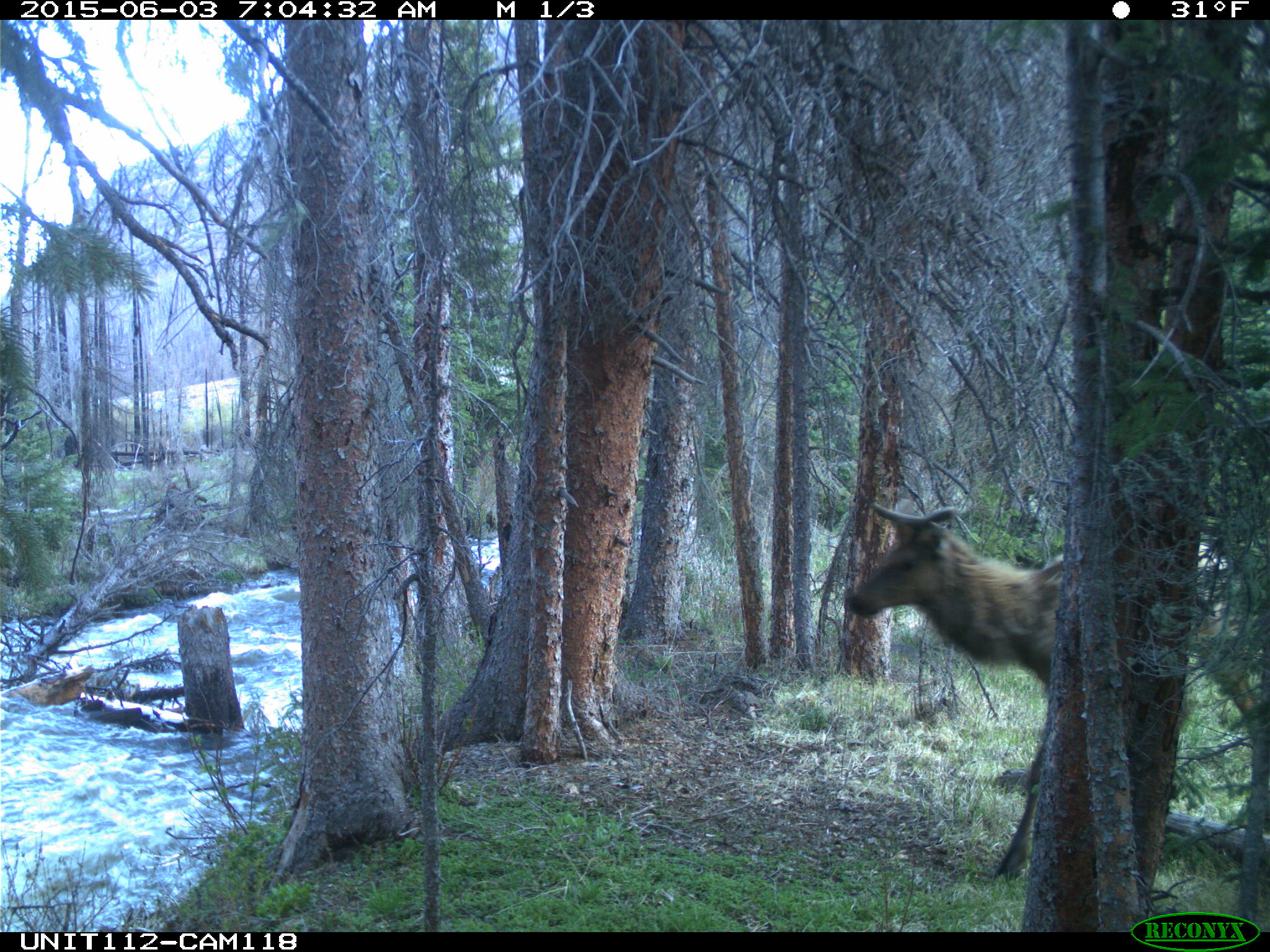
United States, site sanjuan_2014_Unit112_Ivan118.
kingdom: Animalia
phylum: Chordata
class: Mammalia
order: Artiodactyla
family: Cervidae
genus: Cervus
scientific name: Cervus elaphus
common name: red deer